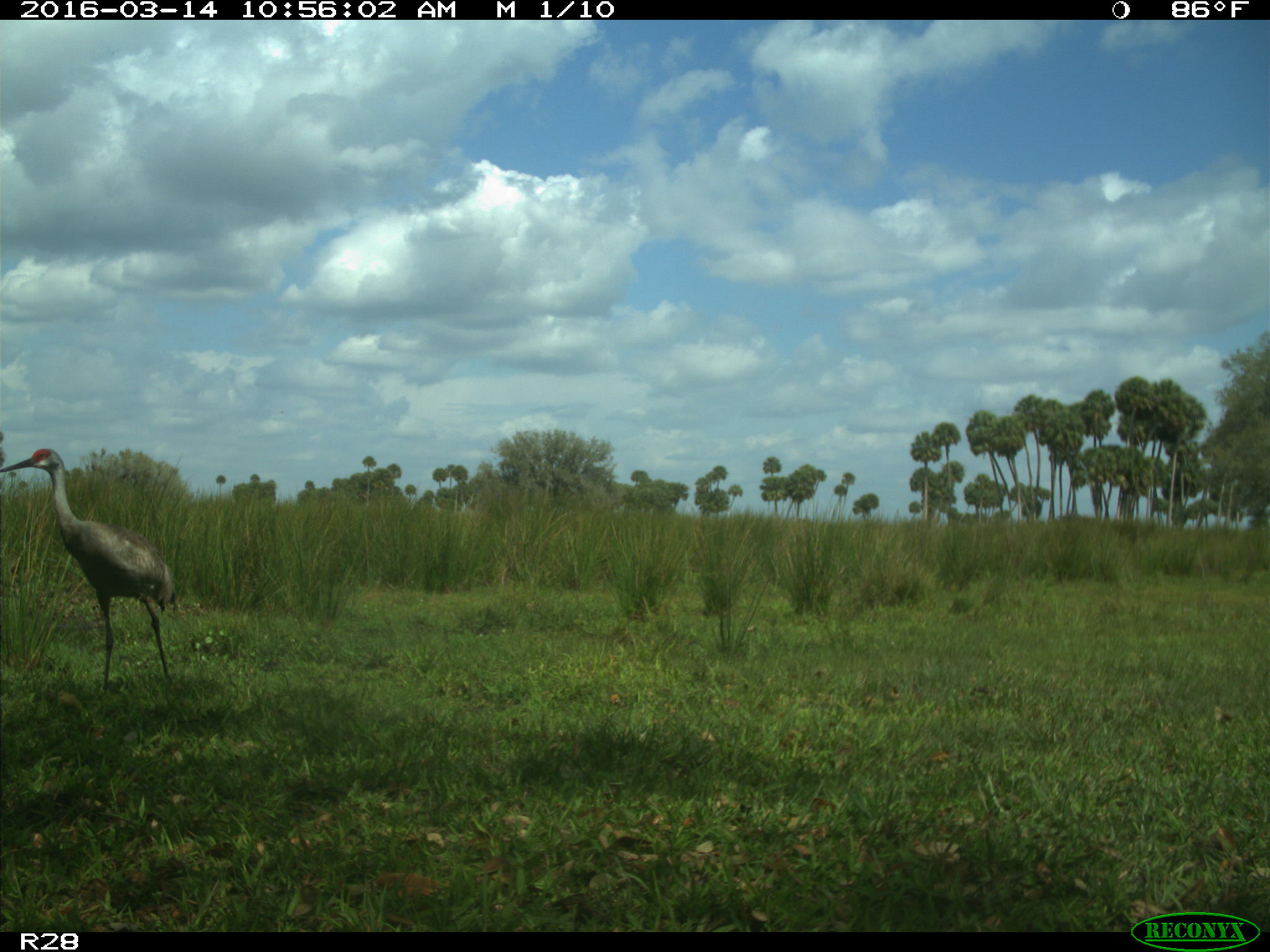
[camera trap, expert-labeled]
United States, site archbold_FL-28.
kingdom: Animalia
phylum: Chordata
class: Aves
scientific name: Aves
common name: birds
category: unidentified bird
Unidentified bird (birds) (Aves).